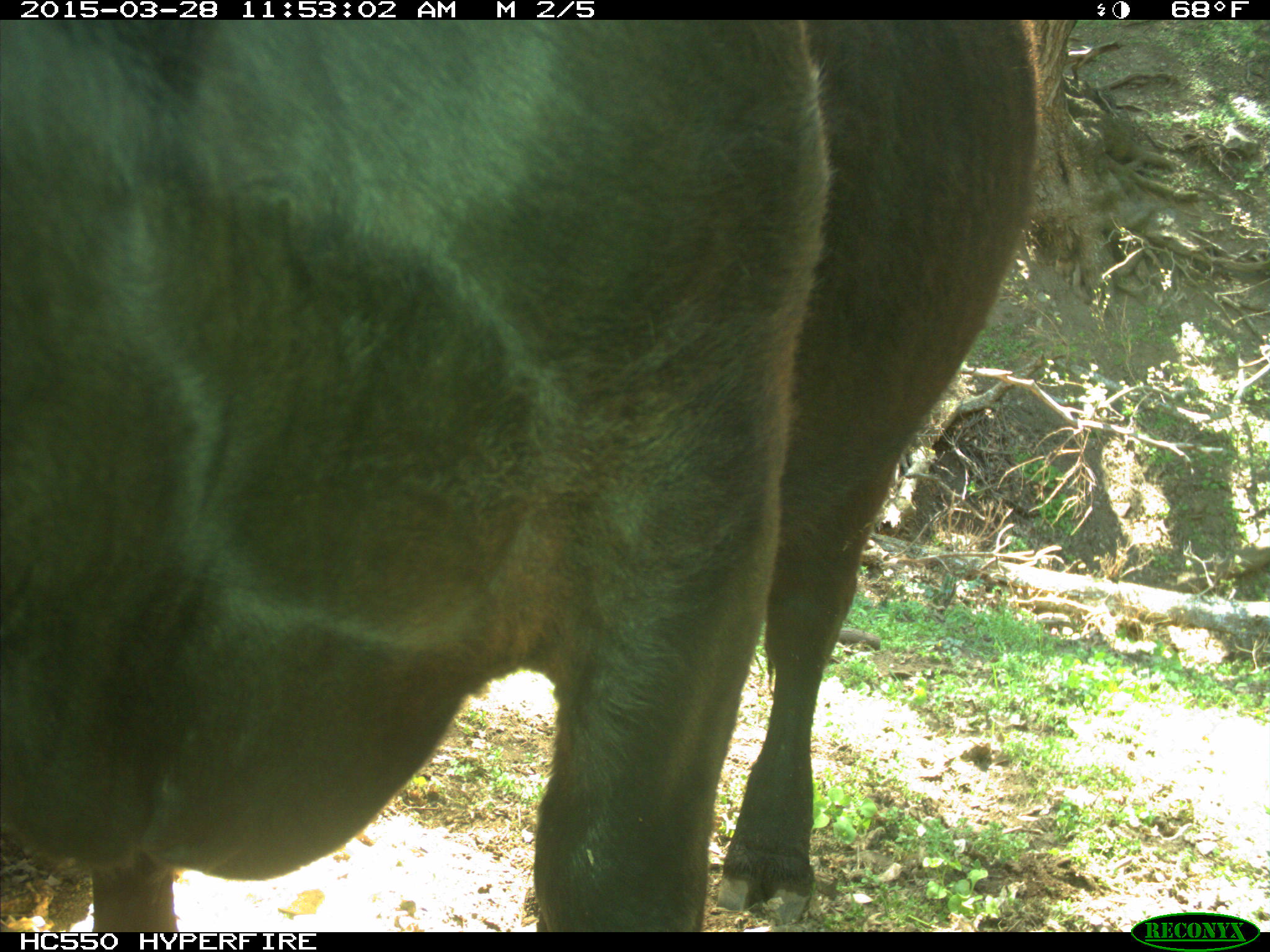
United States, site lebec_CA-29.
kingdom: Animalia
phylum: Chordata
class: Mammalia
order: Artiodactyla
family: Bovidae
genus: Bos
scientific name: Bos taurus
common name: domestic cow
Bos taurus (domestic cow).